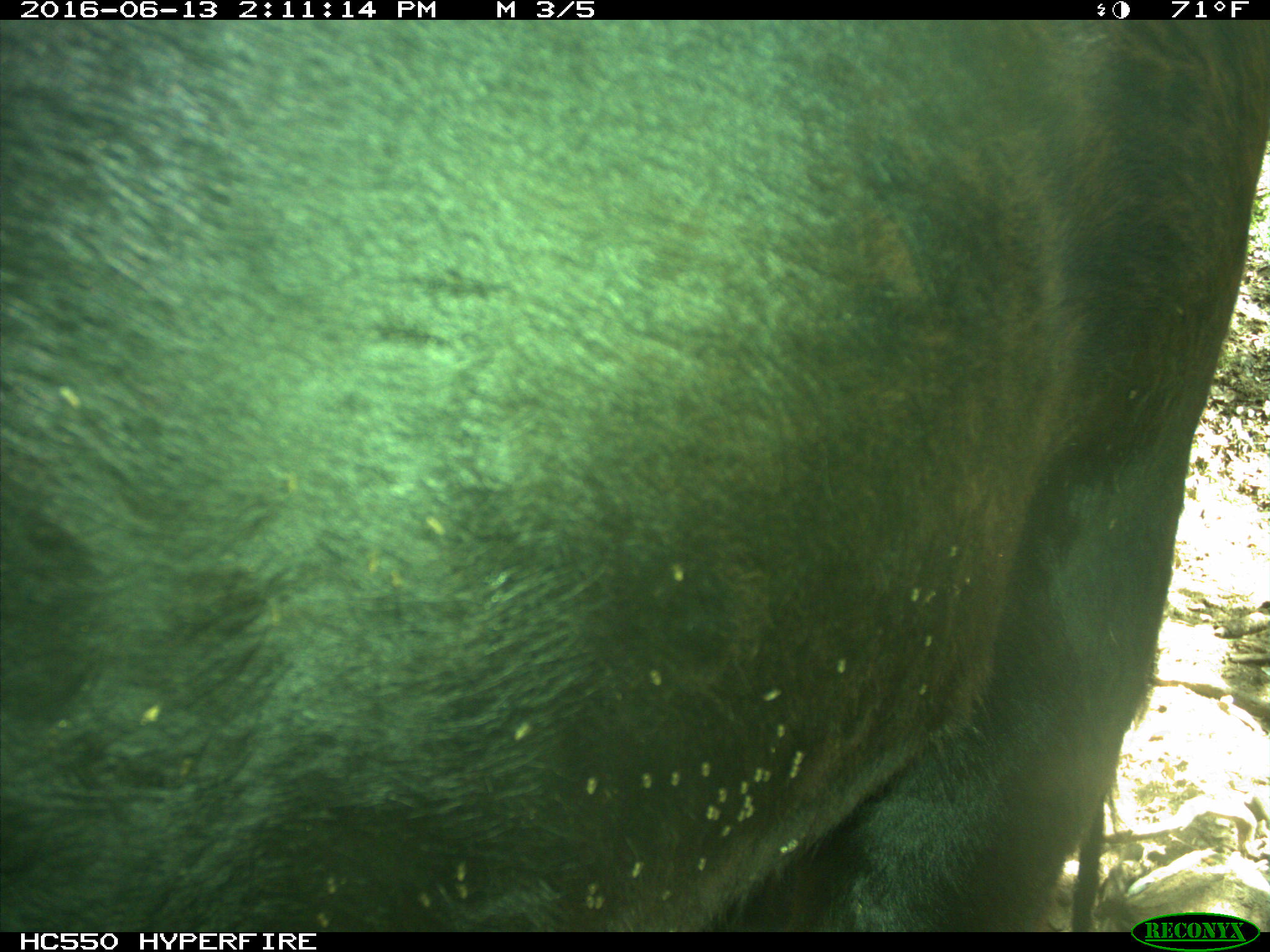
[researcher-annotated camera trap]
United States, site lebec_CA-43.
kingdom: Animalia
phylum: Chordata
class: Mammalia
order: Artiodactyla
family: Bovidae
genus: Bos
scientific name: Bos taurus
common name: domestic cow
Bos taurus (domestic cow).